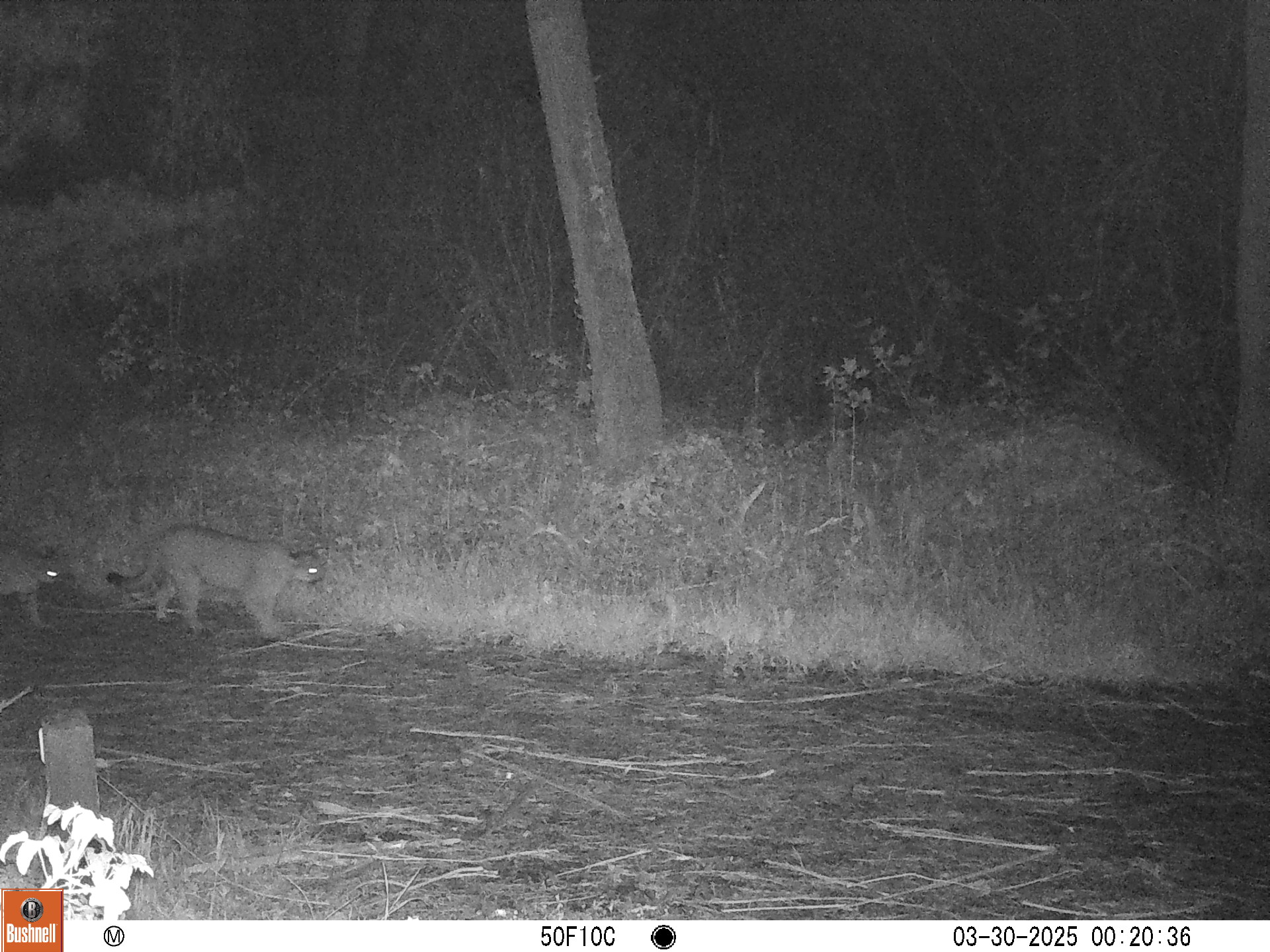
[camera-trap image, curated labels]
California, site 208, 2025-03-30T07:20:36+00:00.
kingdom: Animalia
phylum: Chordata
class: Mammalia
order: Carnivora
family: Felidae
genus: Puma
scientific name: Puma concolor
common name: puma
Puma (Puma concolor).